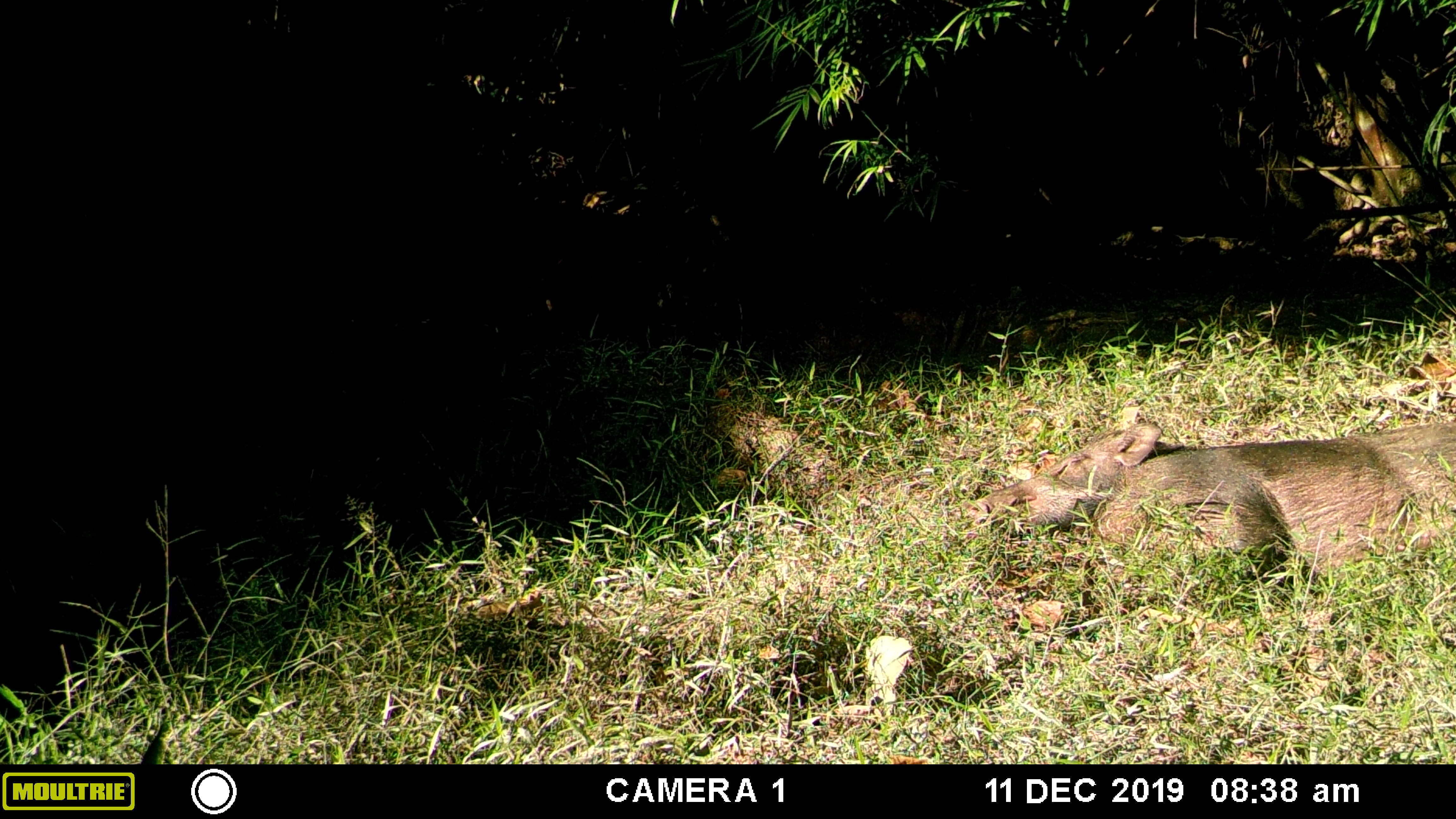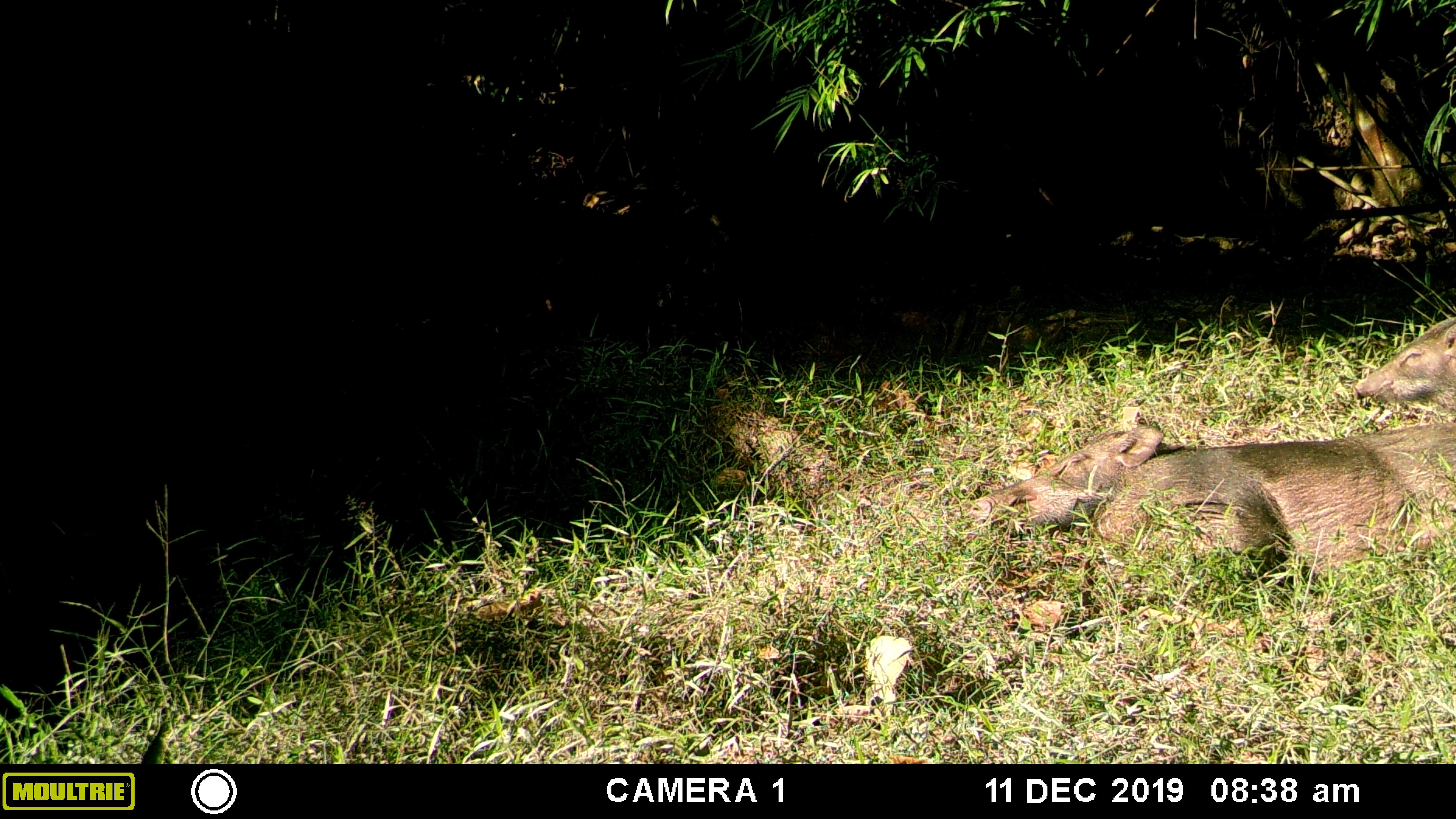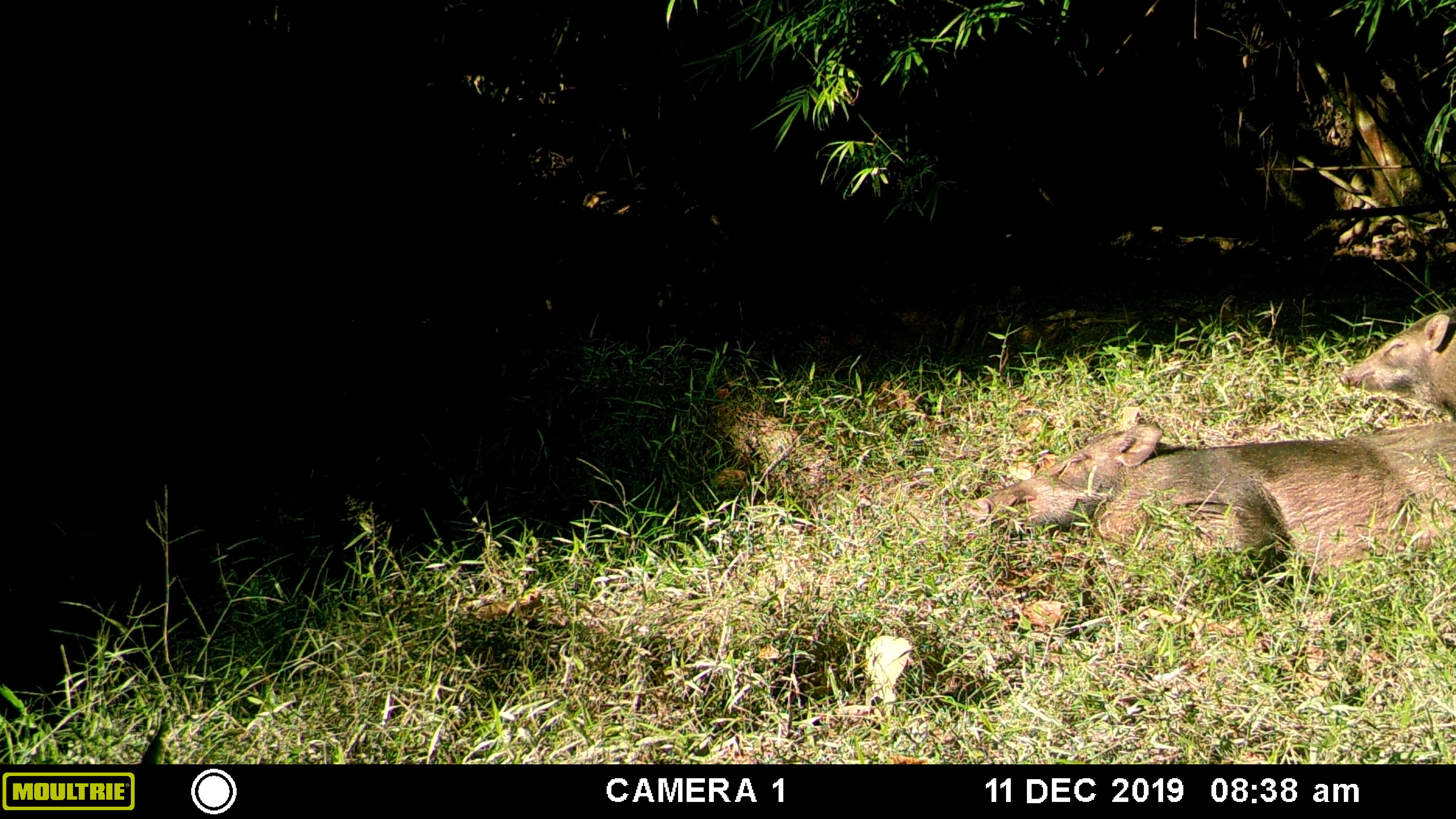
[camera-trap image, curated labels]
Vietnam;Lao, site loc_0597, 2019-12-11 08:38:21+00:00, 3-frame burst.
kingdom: Animalia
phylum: Chordata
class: Mammalia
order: Artiodactyla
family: Suidae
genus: Sus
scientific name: Sus scrofa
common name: eurasian wild pig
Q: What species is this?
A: Eurasian wild pig (Sus scrofa).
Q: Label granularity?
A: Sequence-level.